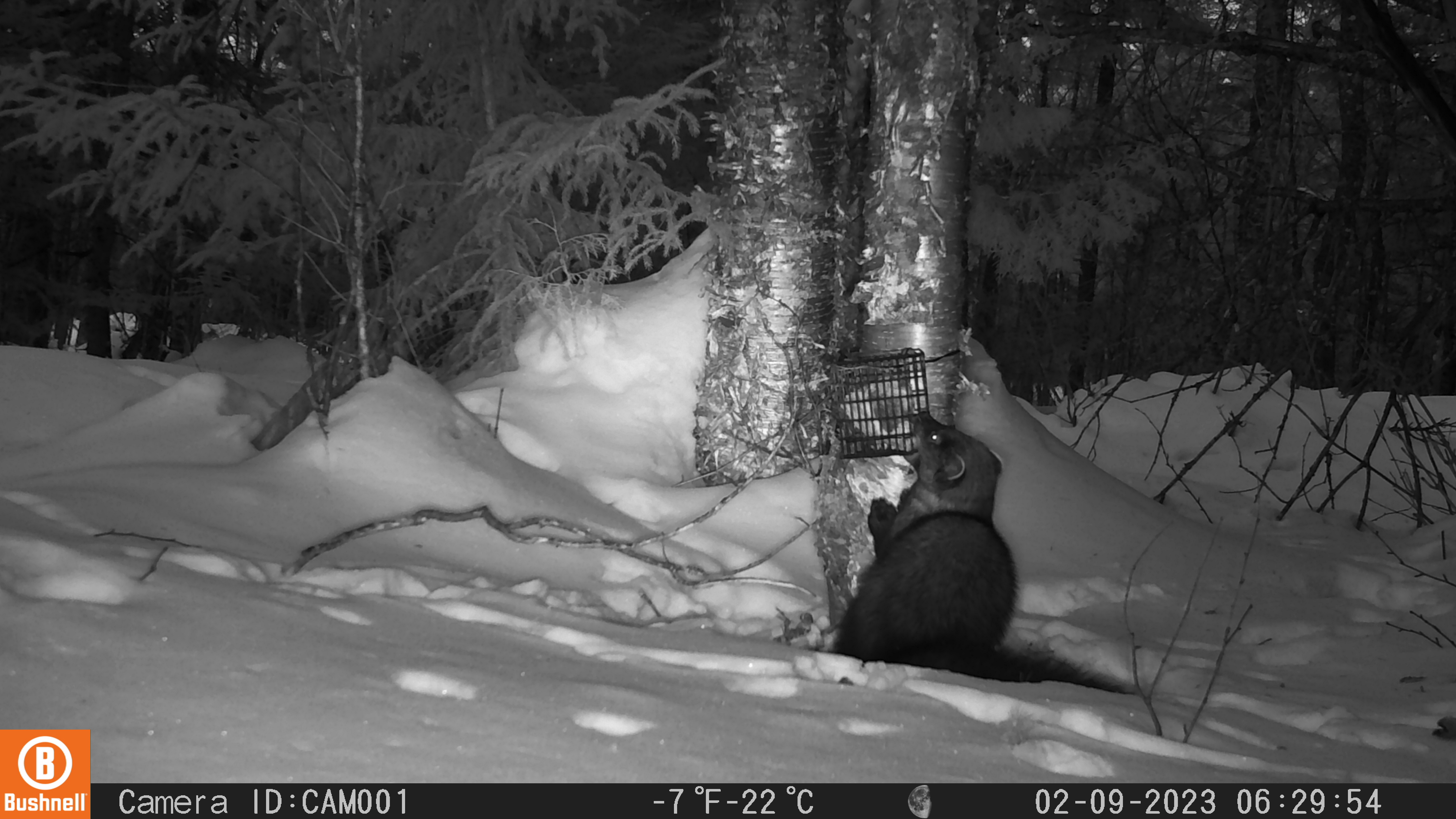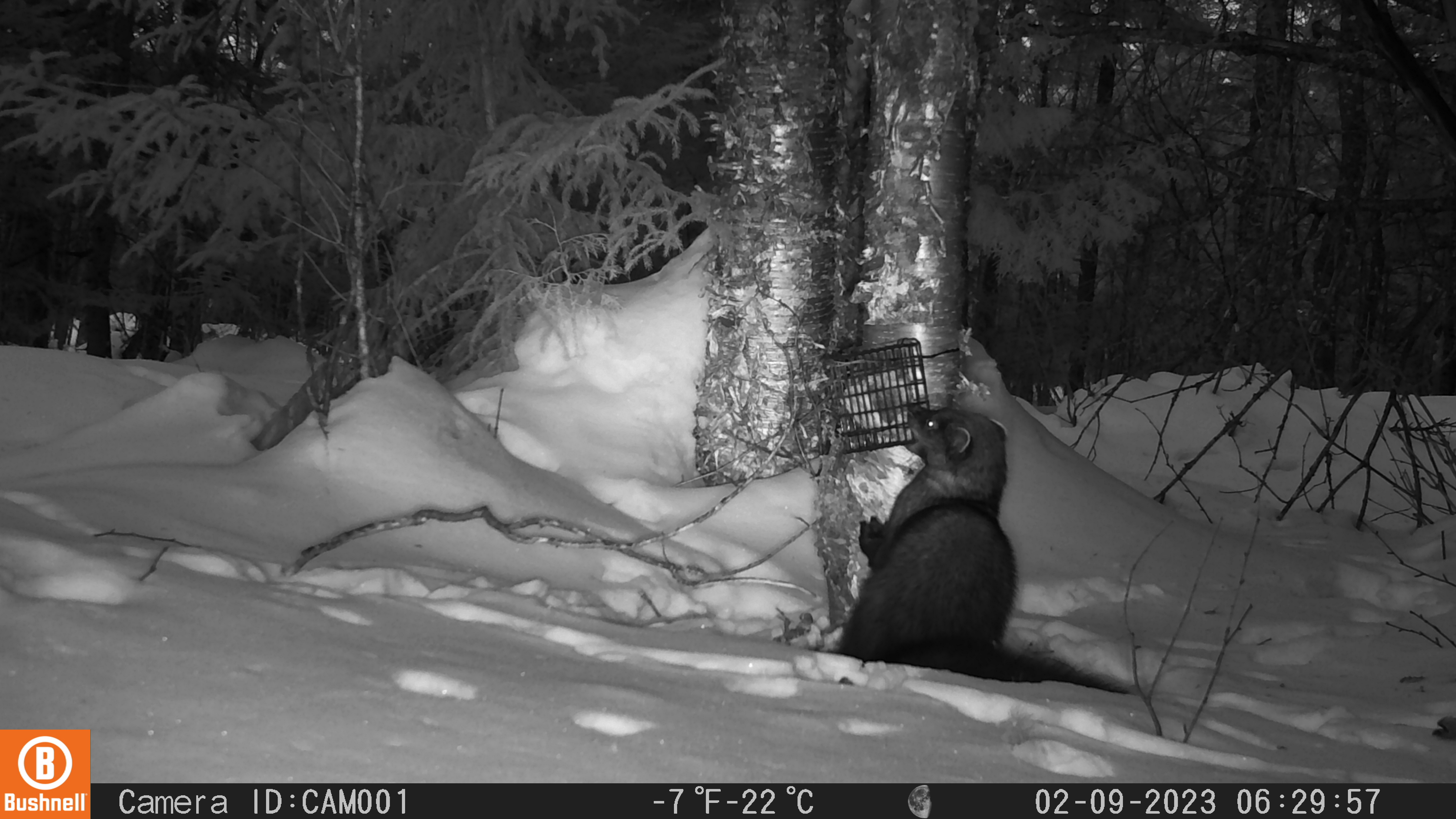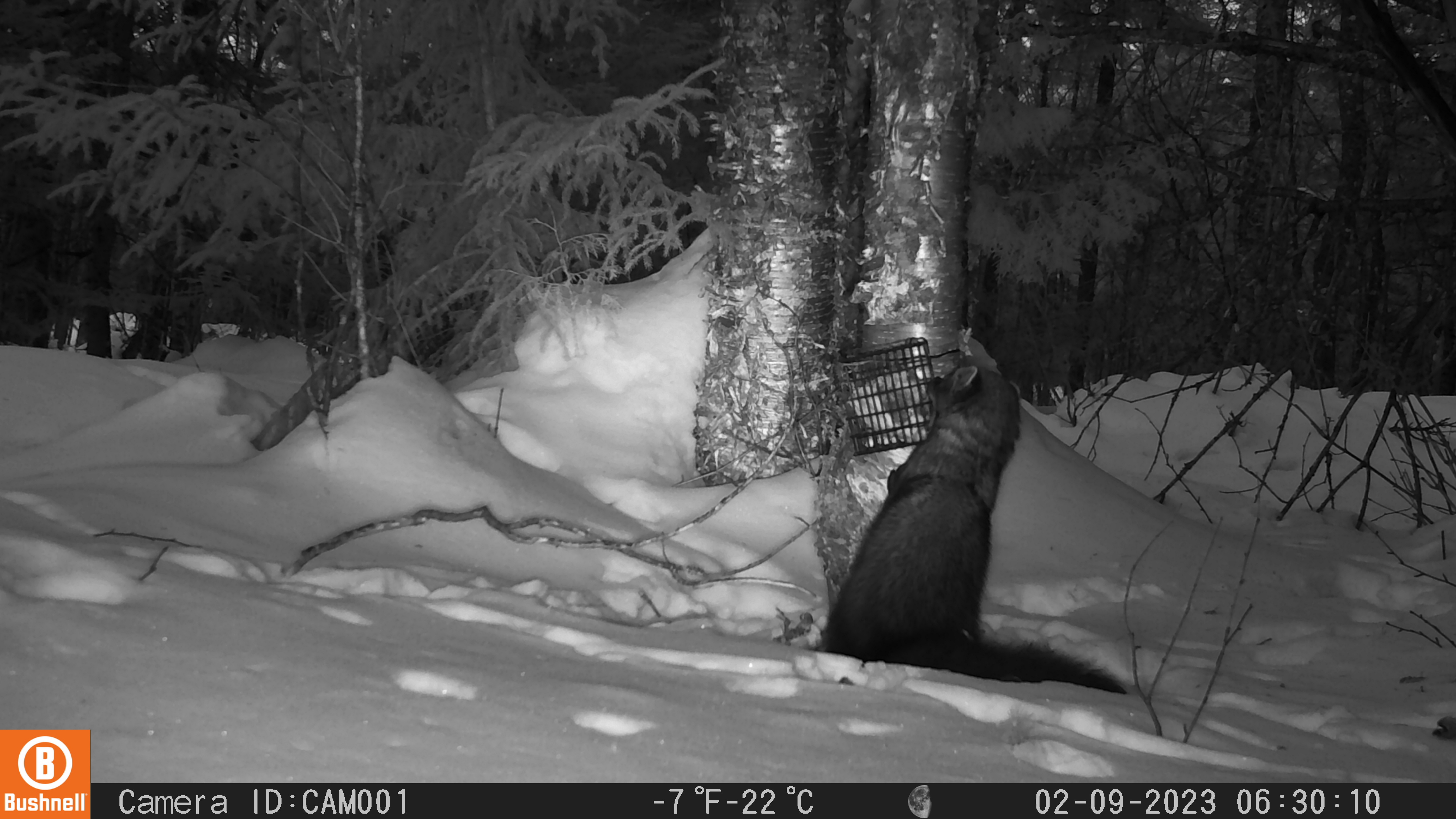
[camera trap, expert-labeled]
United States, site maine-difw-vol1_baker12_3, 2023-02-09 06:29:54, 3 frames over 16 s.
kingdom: Animalia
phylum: Chordata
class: Mammalia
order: Carnivora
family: Mustelidae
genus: Pekania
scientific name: Pekania pennanti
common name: fisher